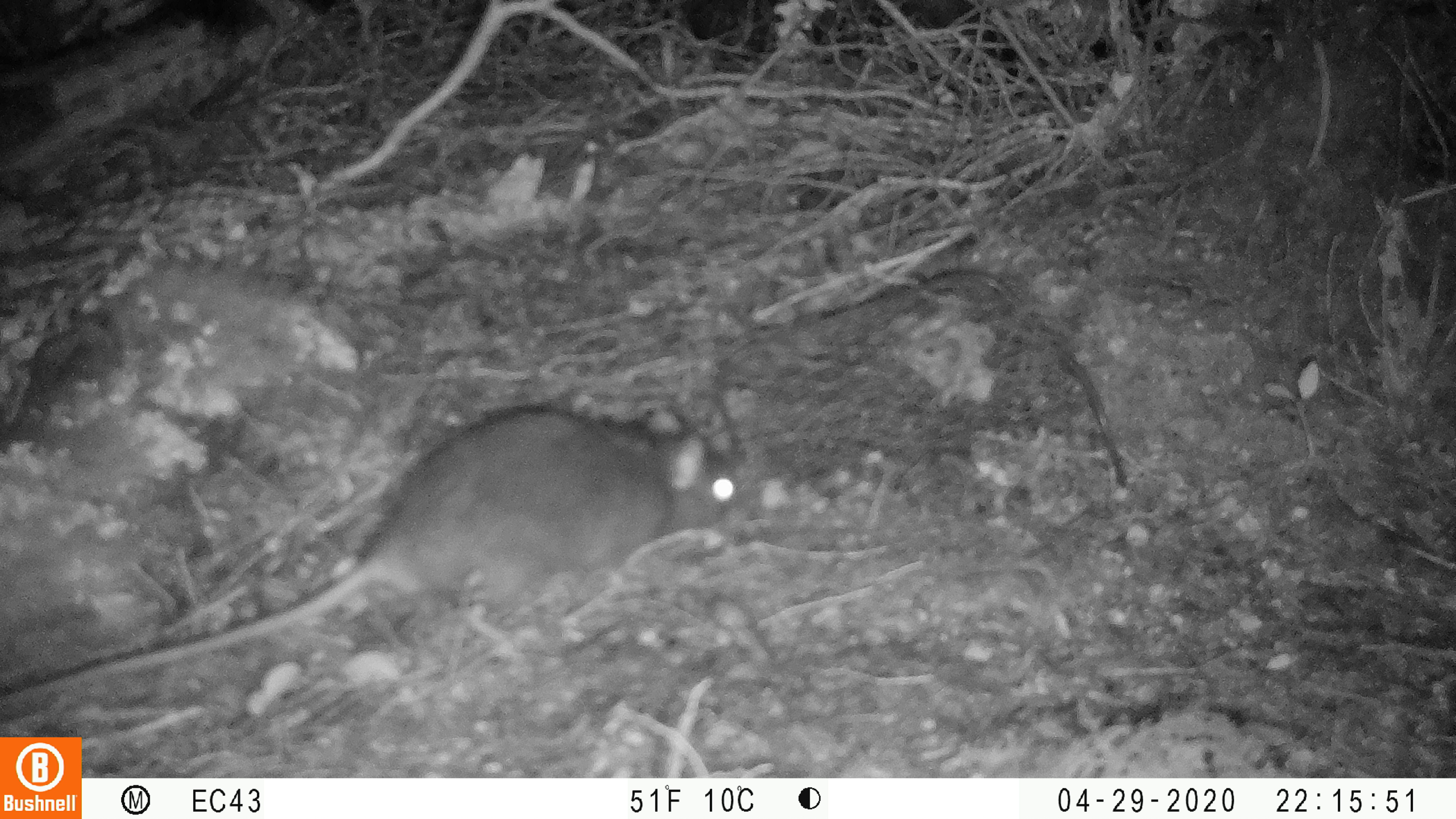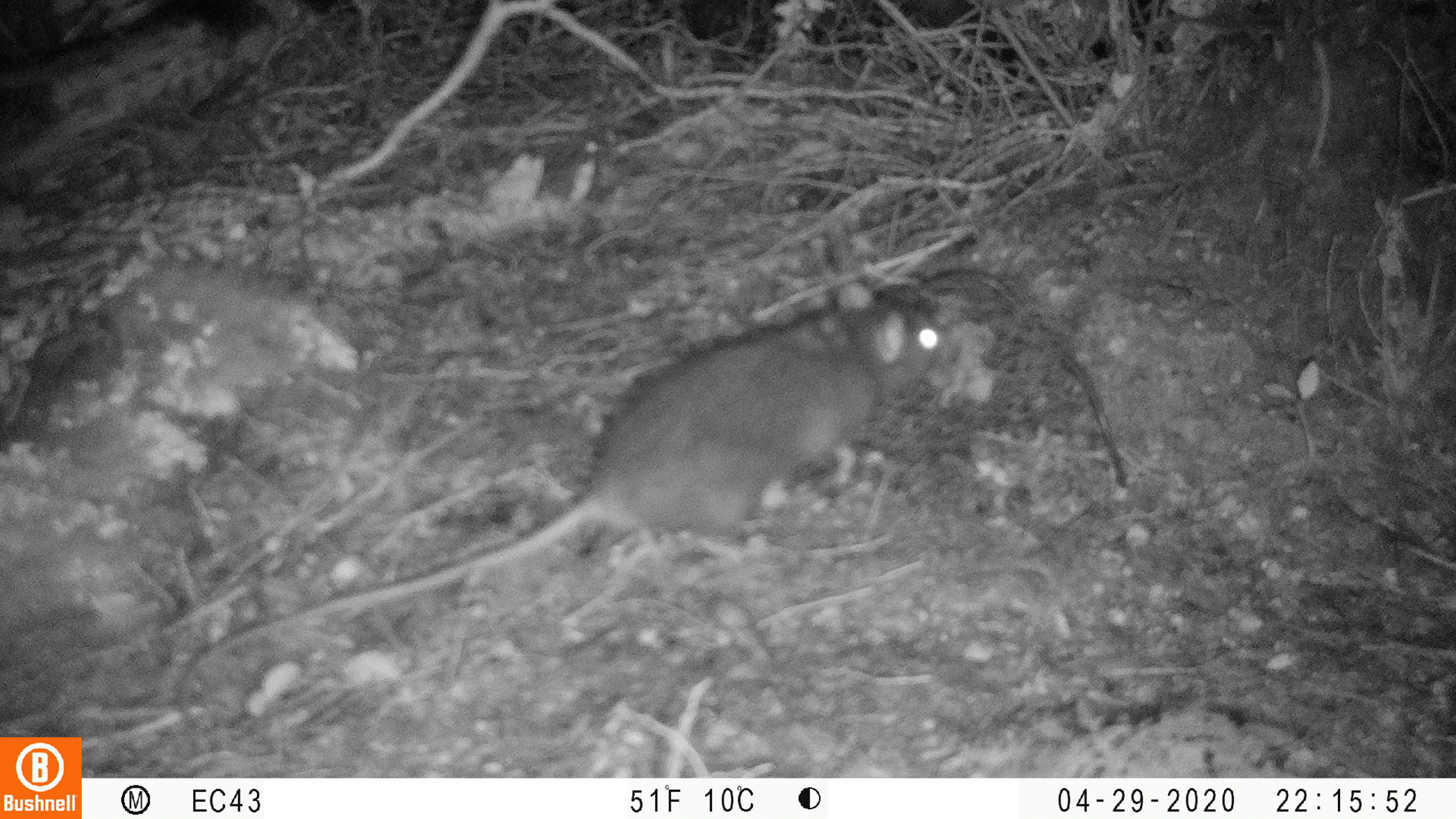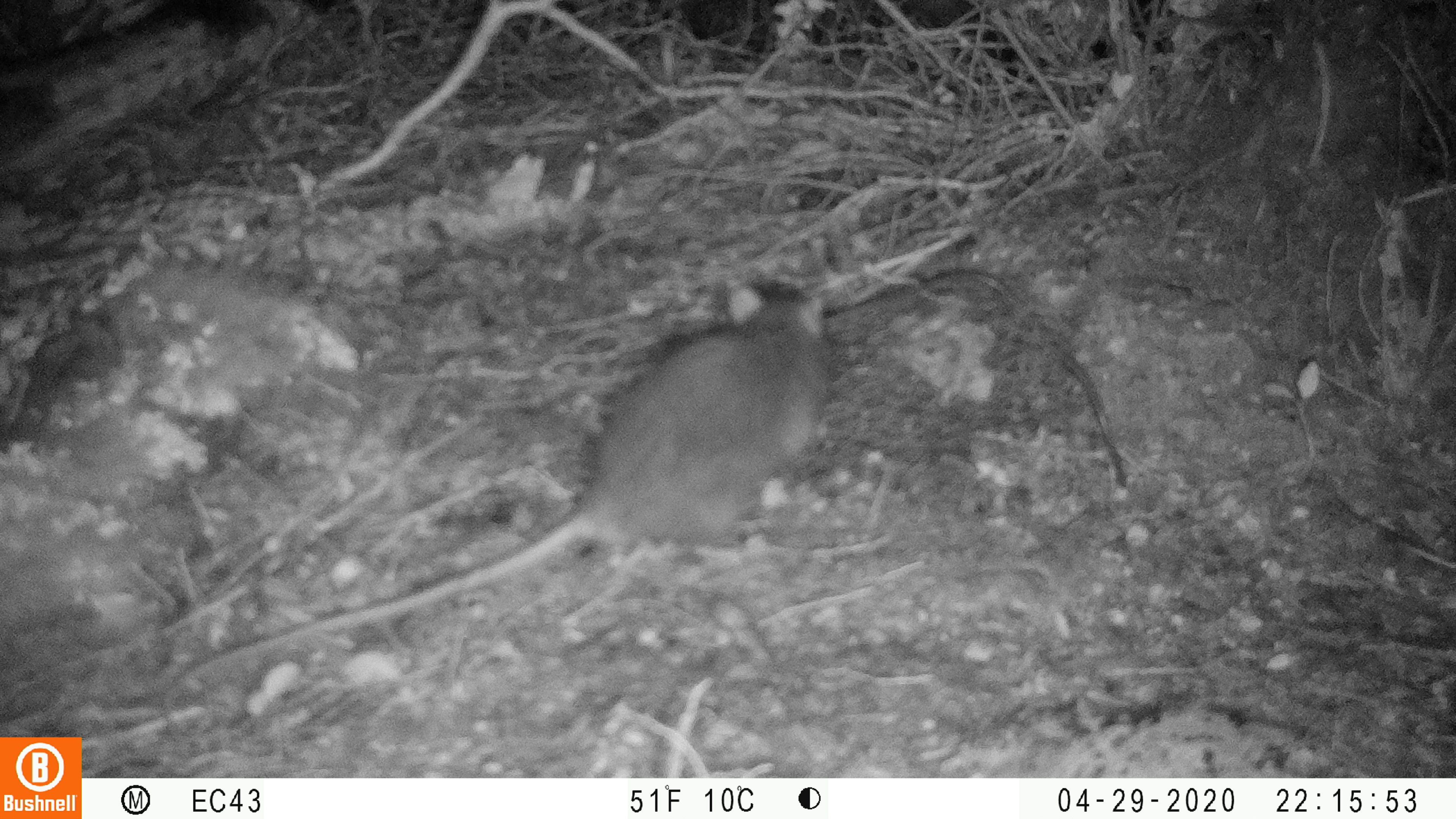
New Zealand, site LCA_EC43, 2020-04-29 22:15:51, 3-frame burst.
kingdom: Animalia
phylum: Chordata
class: Mammalia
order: Rodentia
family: Muridae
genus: Rattus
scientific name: Rattus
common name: rat